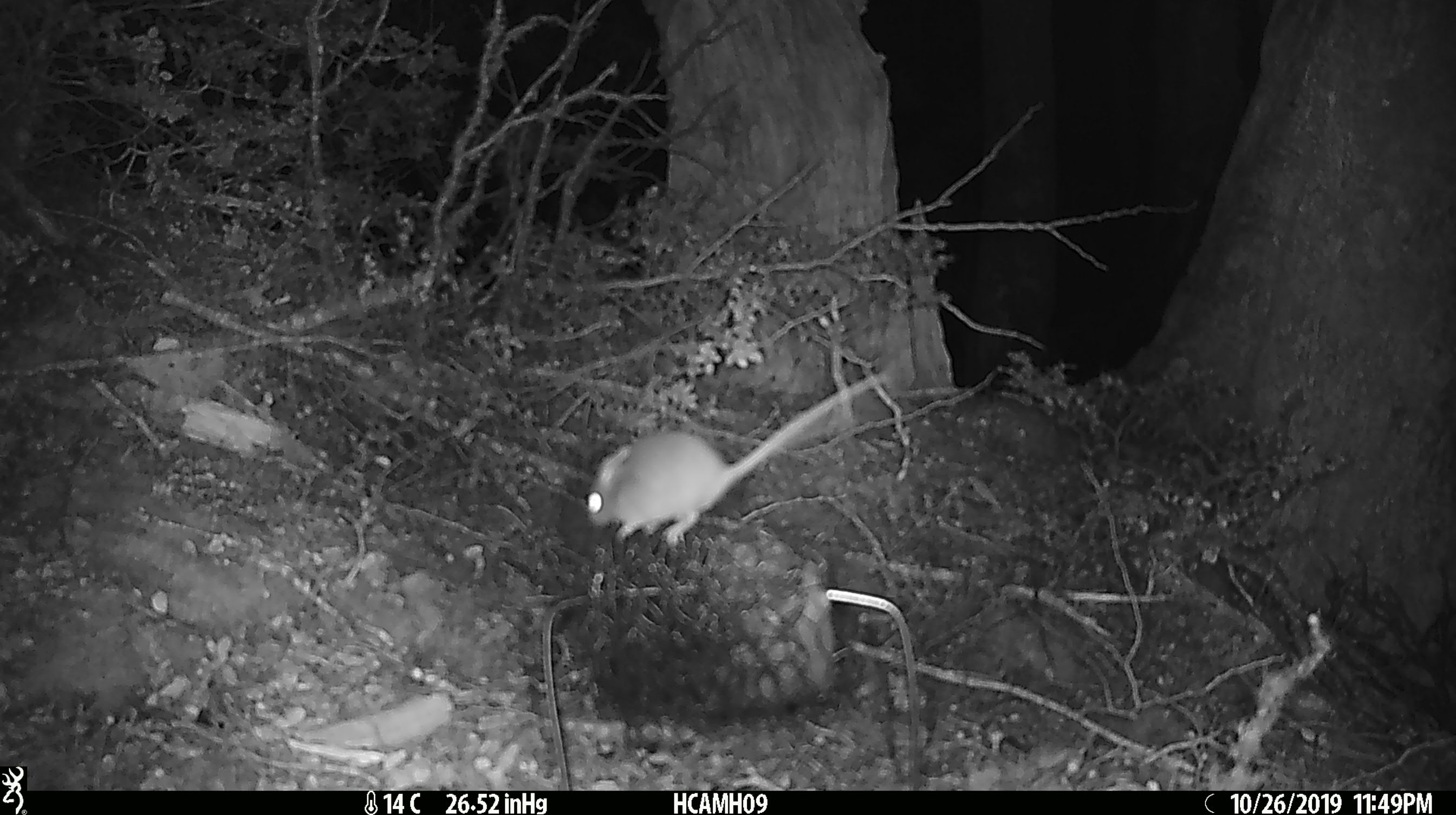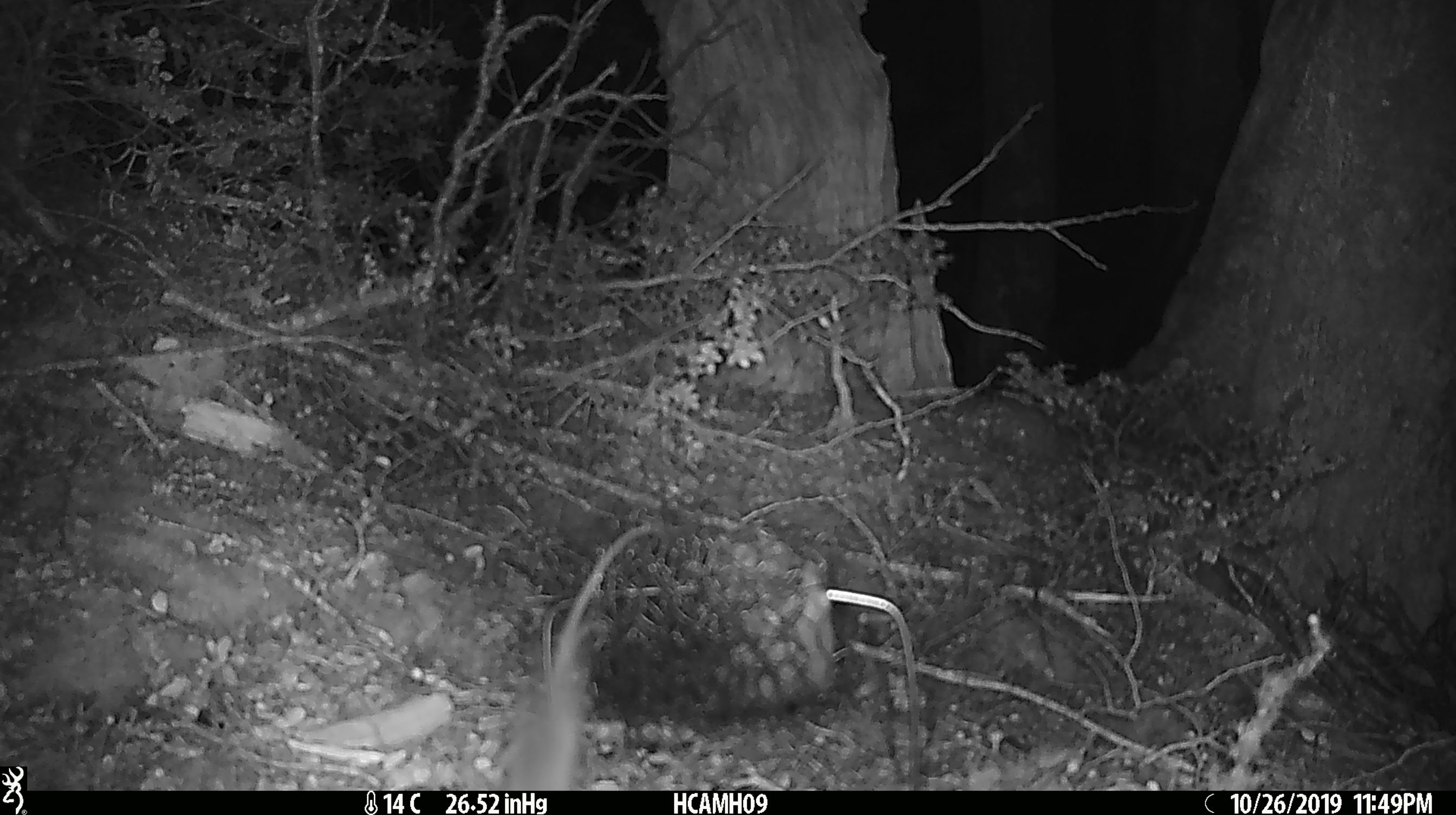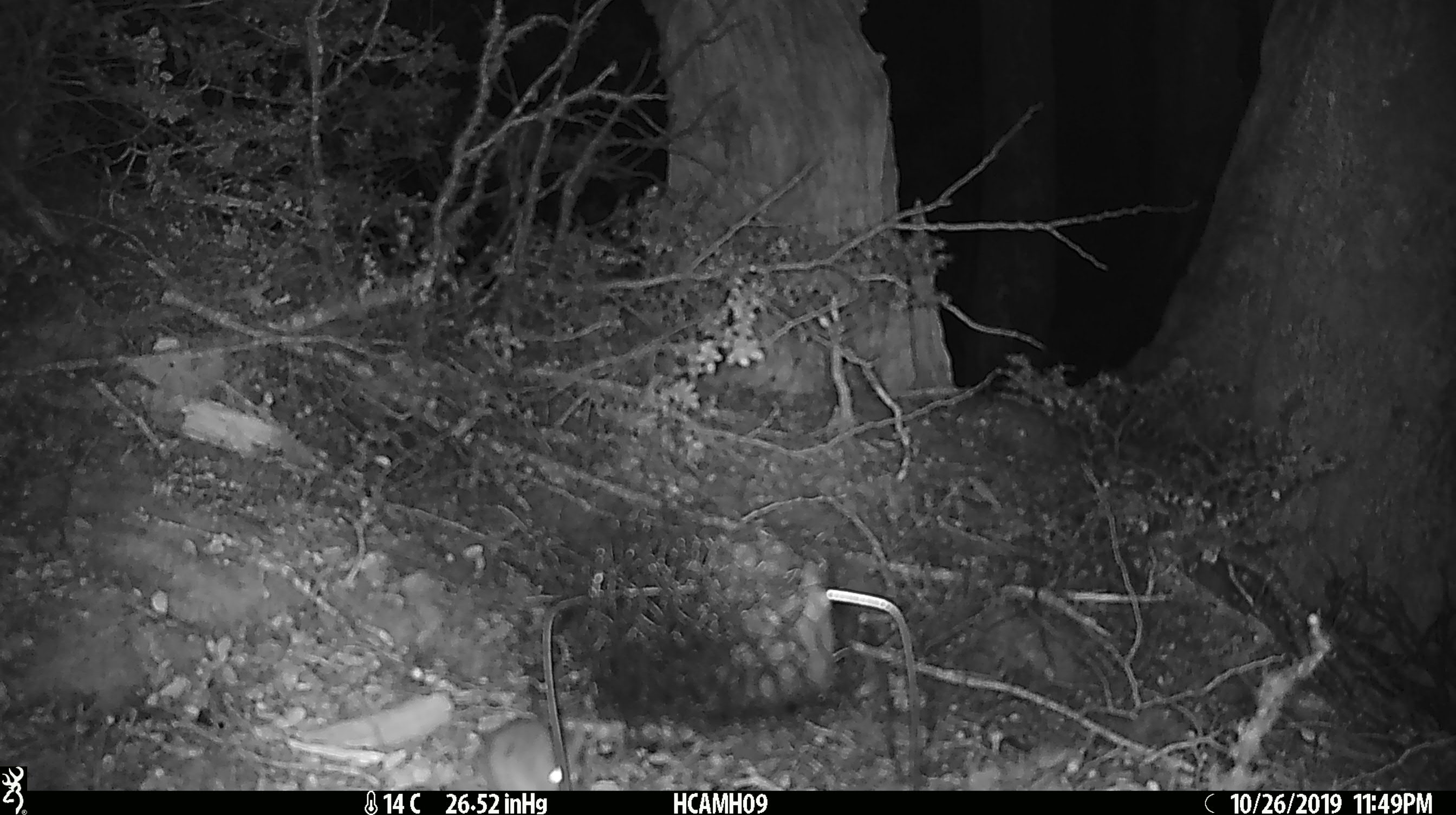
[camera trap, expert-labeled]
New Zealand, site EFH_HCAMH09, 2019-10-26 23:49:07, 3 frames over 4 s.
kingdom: Animalia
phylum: Chordata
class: Mammalia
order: Rodentia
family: Muridae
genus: Mus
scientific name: Mus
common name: mouse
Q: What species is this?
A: Mouse (Mus).